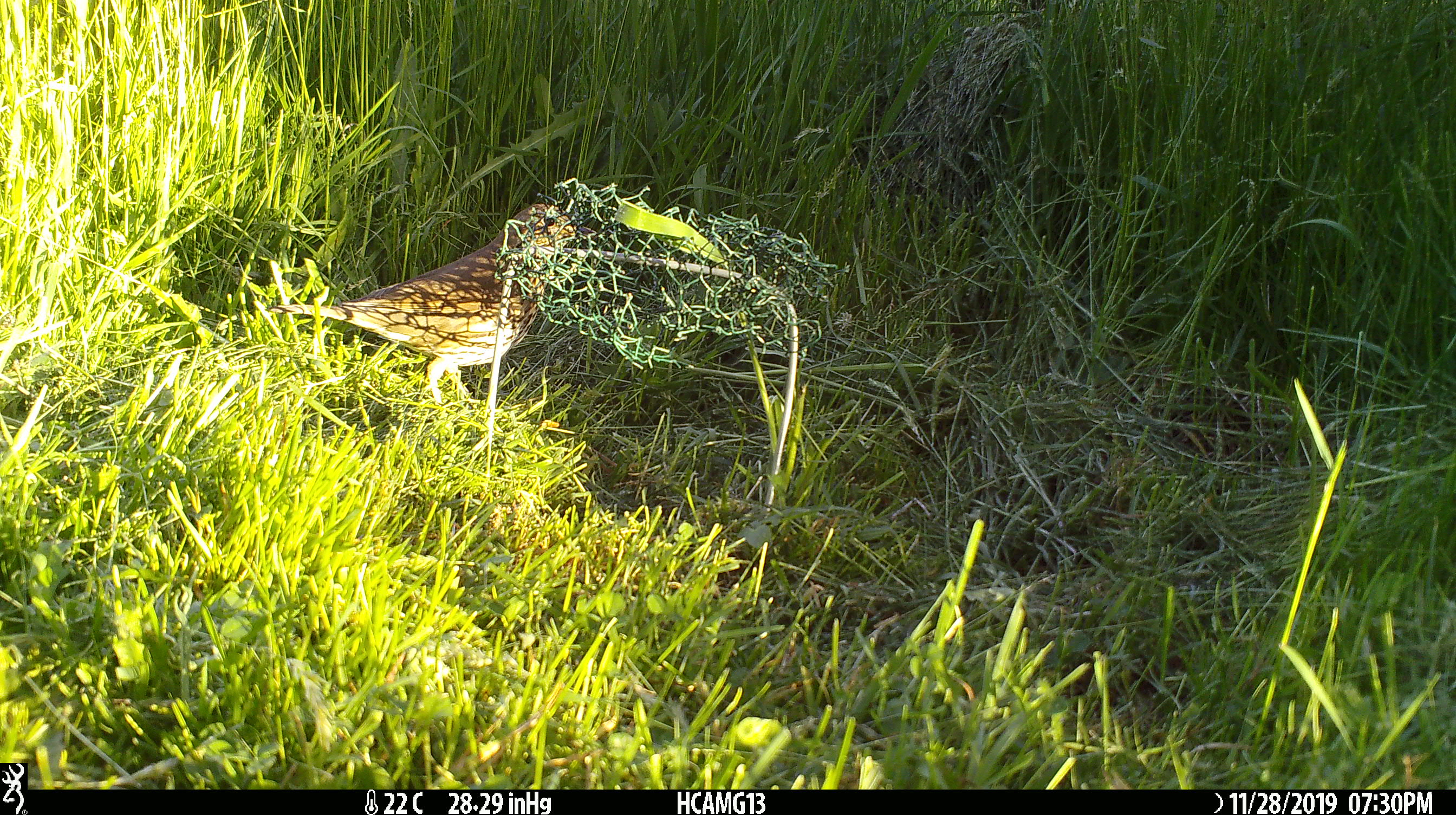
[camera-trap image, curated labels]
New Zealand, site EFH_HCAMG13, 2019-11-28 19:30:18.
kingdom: Animalia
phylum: Chordata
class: Aves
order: Passeriformes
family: Turdidae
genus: Turdus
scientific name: Turdus philomelos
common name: song thrush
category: thrush